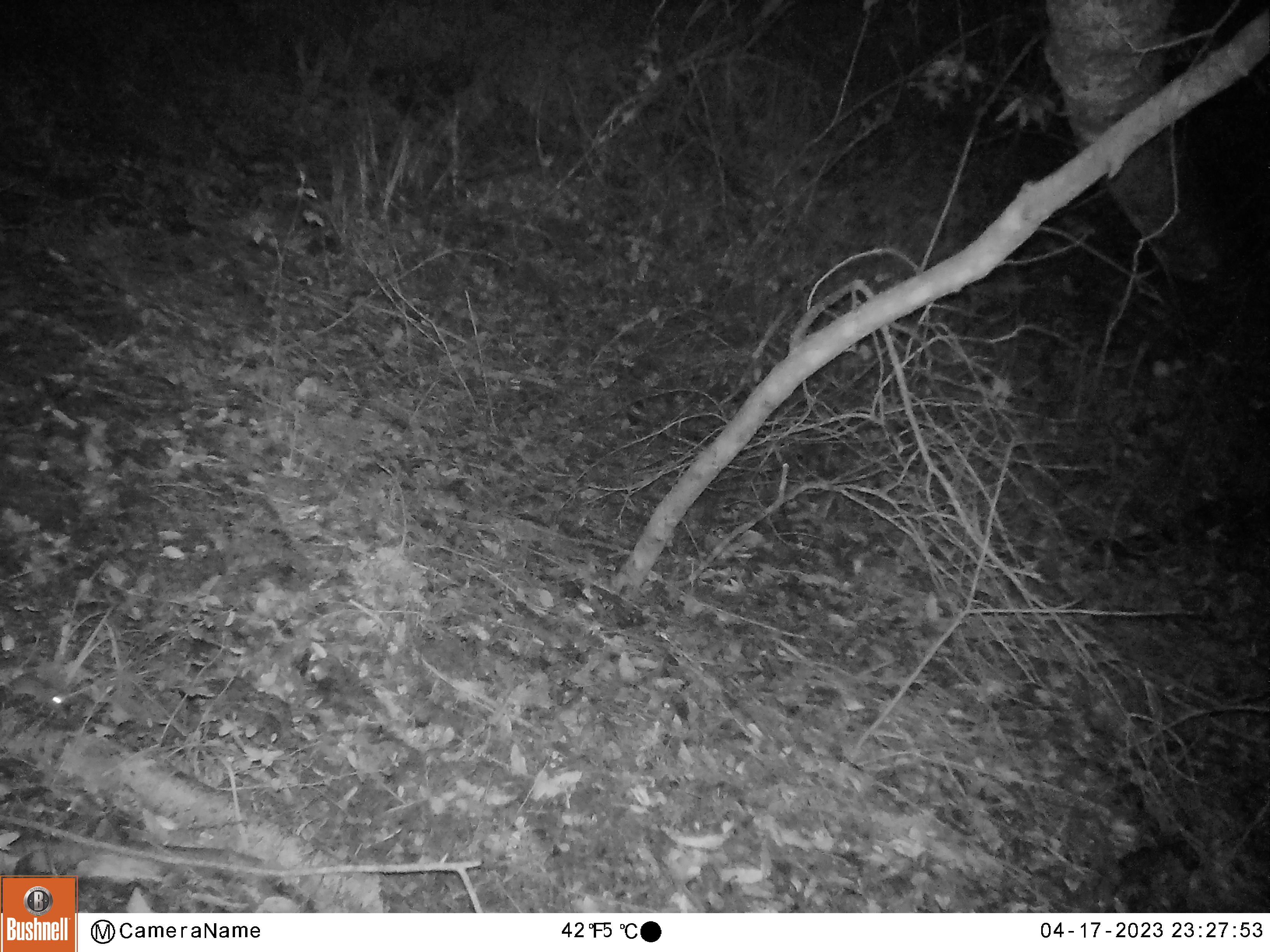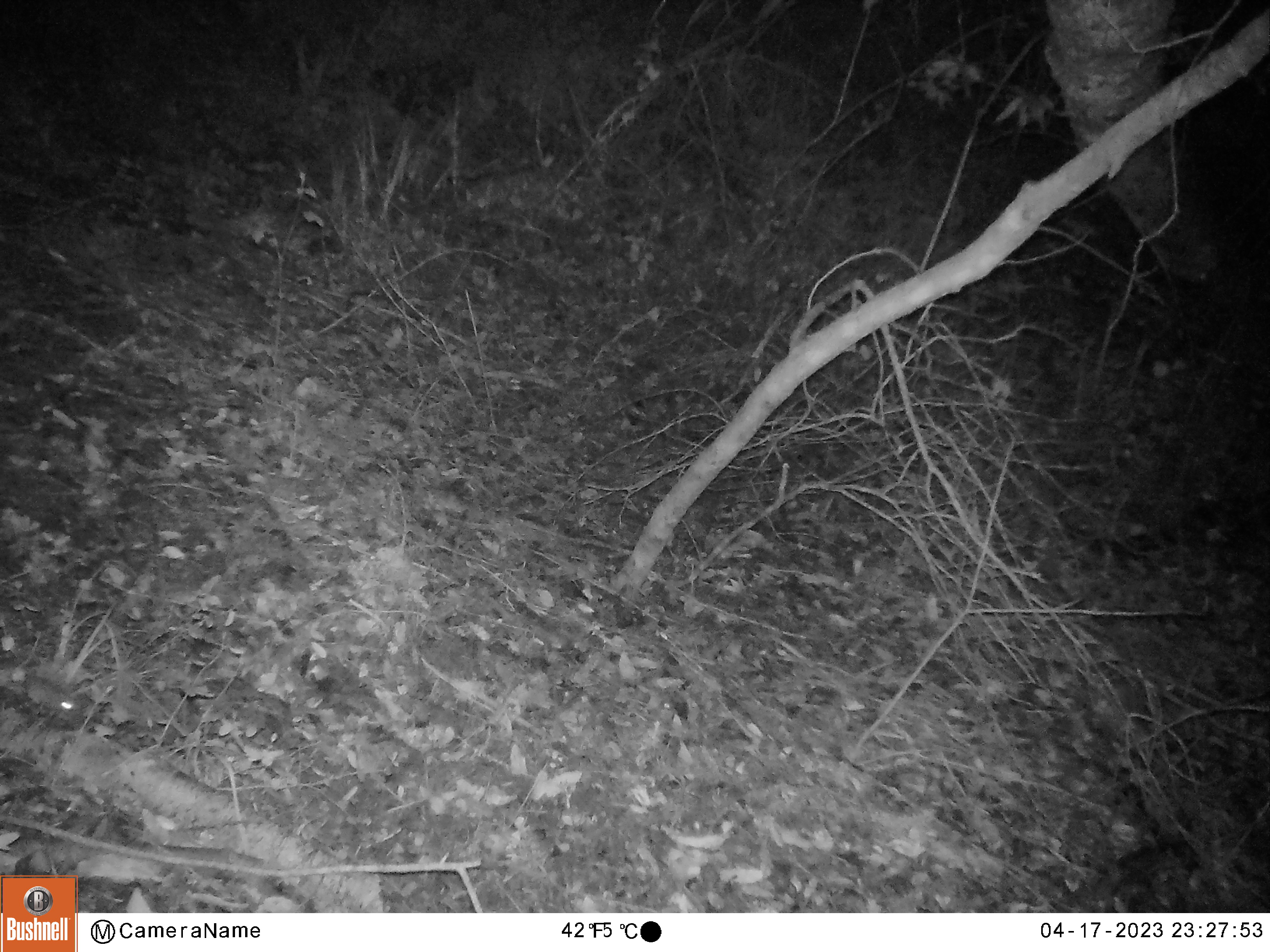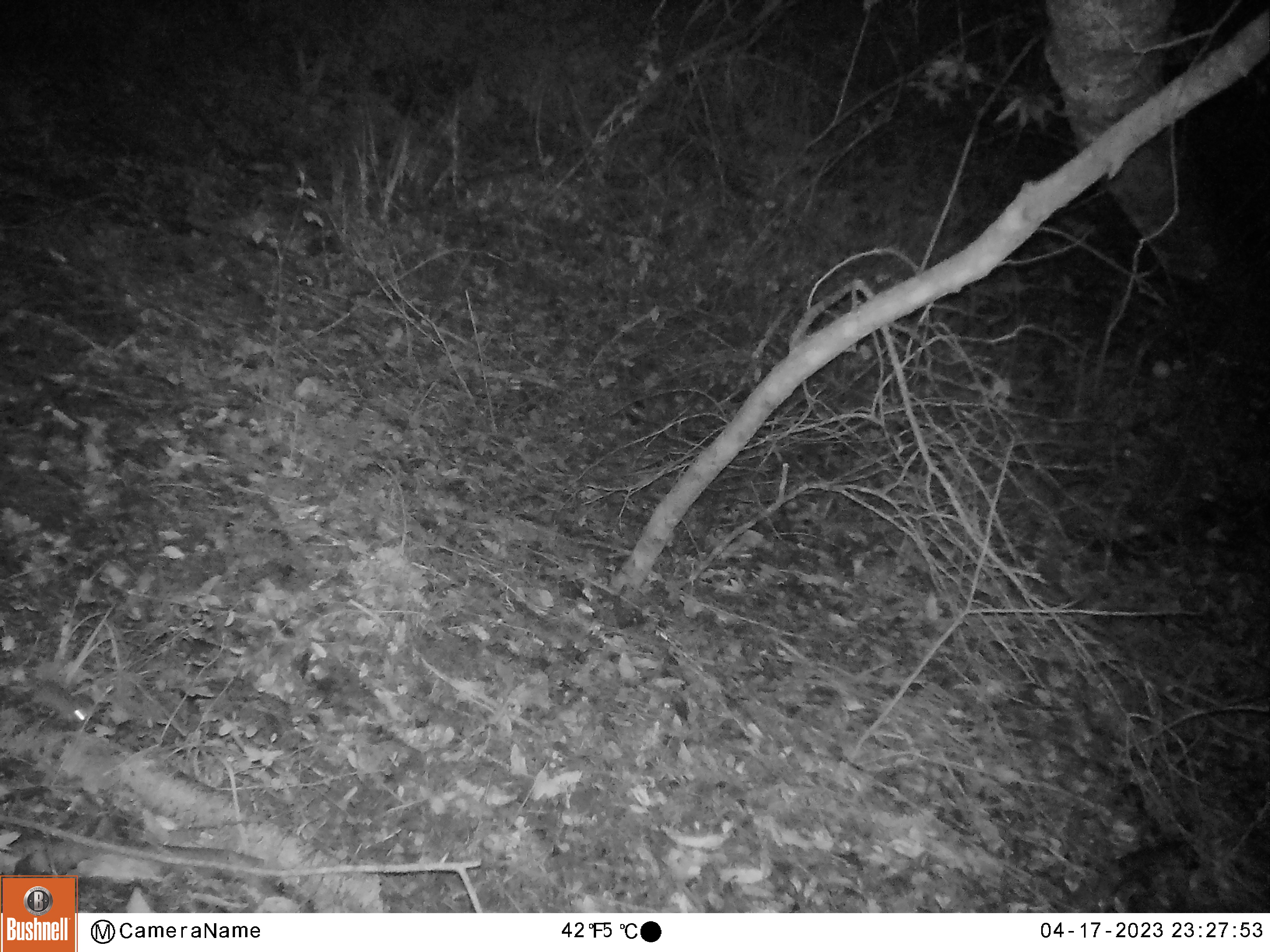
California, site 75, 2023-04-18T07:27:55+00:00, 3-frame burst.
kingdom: Animalia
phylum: Chordata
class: Mammalia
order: Rodentia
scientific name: Rodentia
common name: mouse or rat